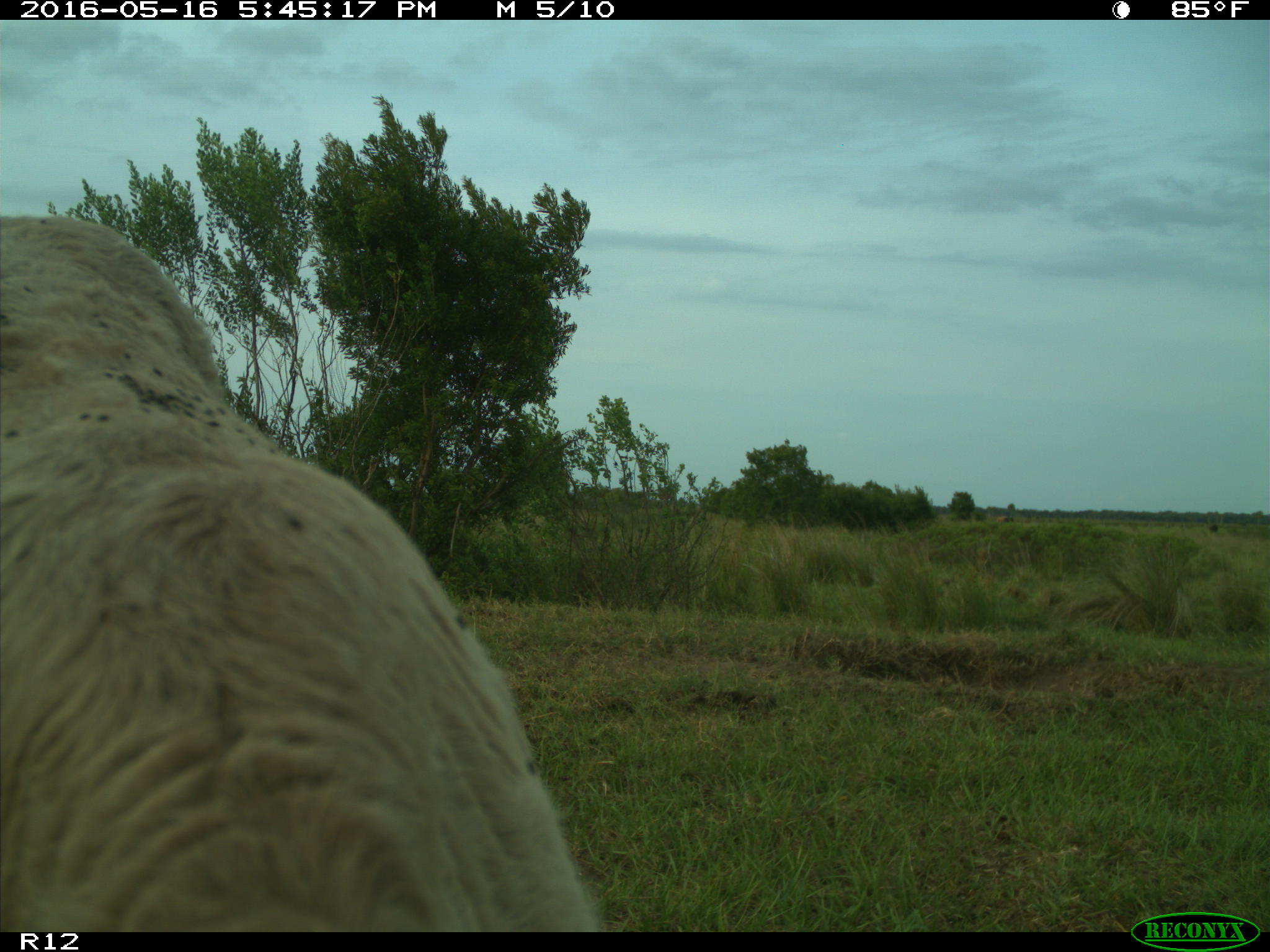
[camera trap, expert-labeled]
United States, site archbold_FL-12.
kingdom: Animalia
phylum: Chordata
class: Mammalia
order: Artiodactyla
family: Bovidae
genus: Bos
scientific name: Bos taurus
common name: domestic cow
Bos taurus (domestic cow).